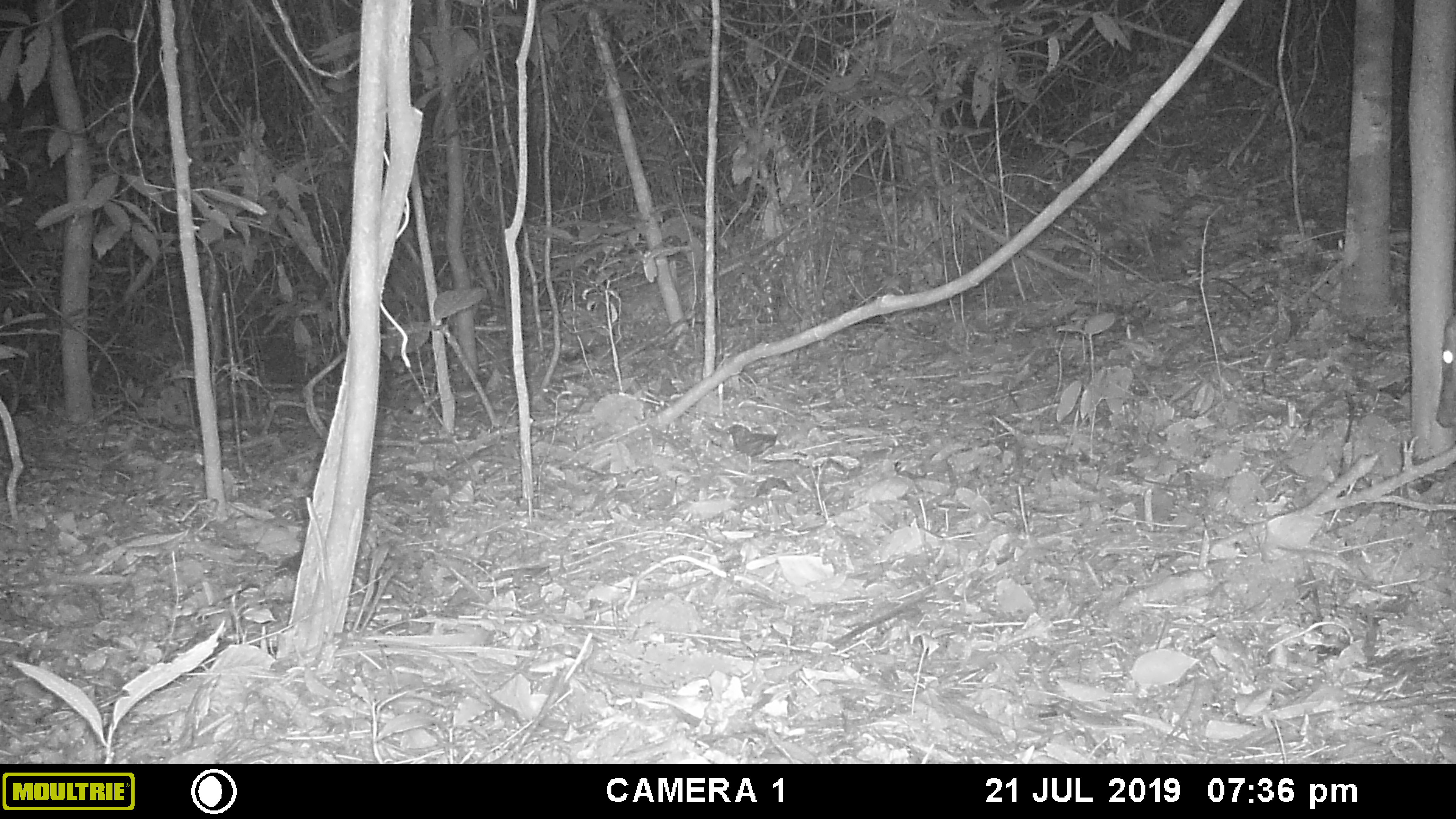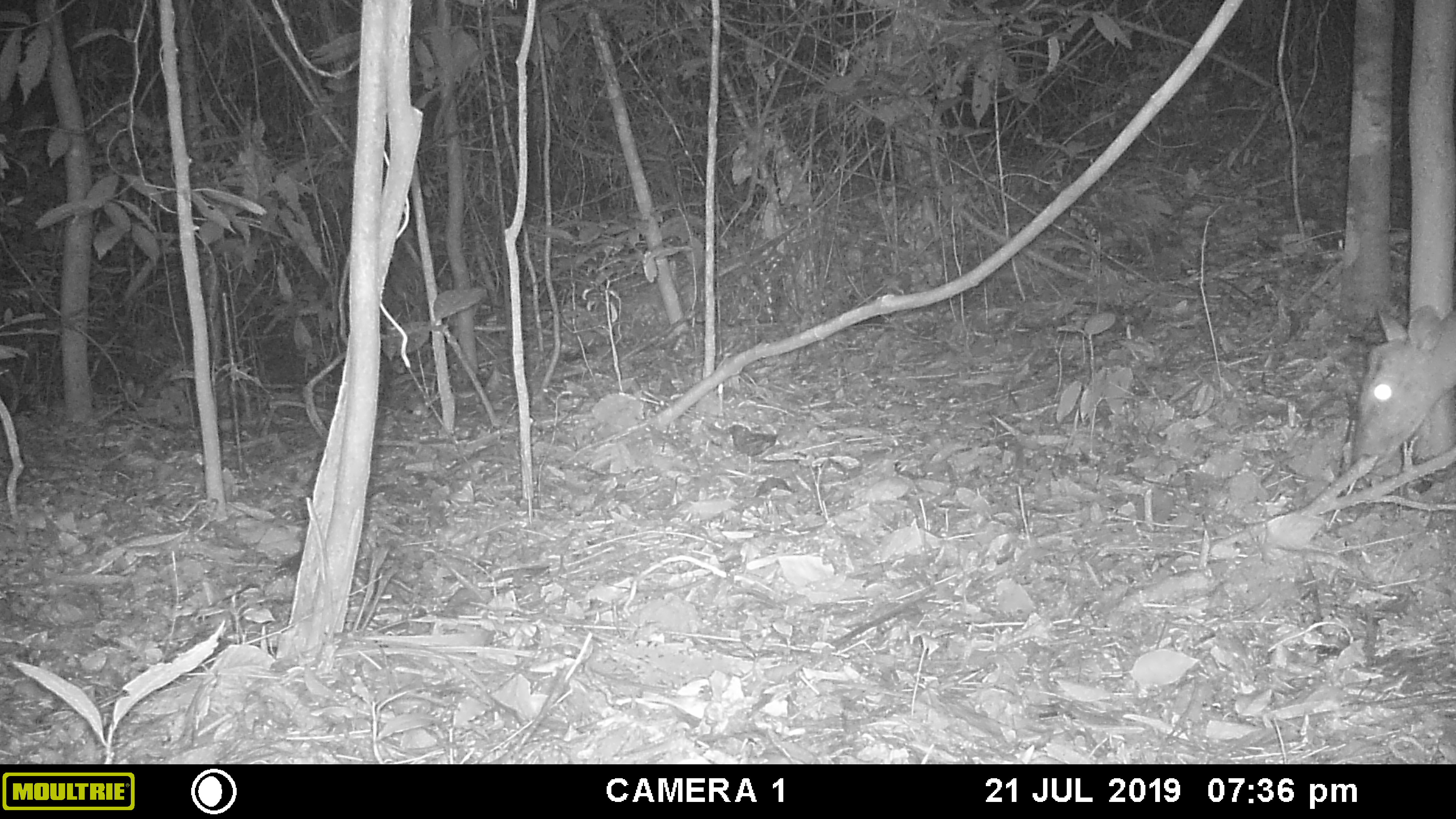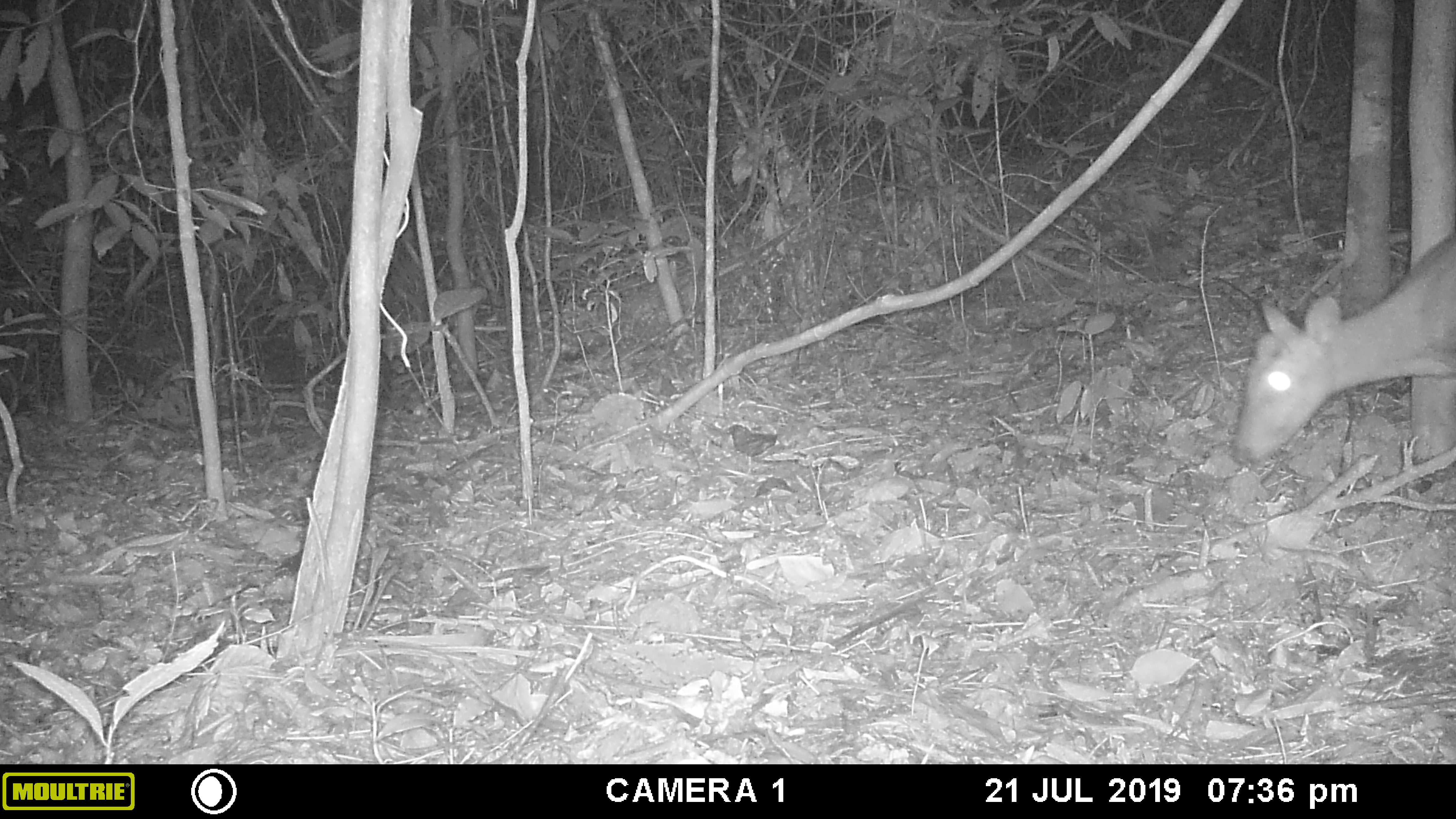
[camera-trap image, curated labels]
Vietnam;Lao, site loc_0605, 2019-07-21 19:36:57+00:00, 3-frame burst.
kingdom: Animalia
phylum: Chordata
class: Mammalia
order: Artiodactyla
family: Cervidae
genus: Muntiacus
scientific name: Muntiacus rooseveltorum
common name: roosevelt's muntjac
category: roosevelts muntjac group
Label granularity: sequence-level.